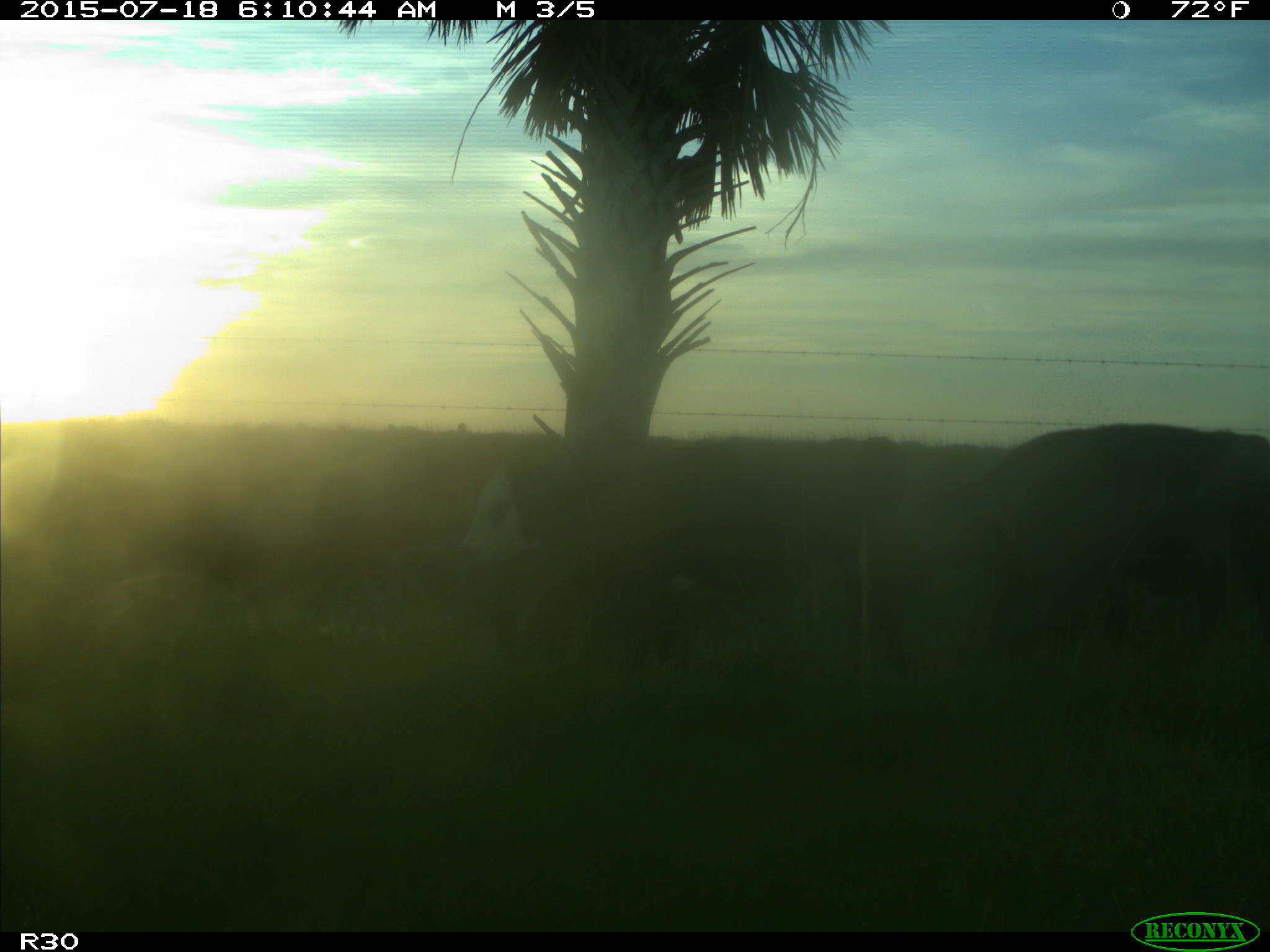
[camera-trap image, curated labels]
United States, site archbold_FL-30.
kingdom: Animalia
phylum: Chordata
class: Mammalia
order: Artiodactyla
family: Bovidae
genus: Bos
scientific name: Bos taurus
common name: domestic cow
Bos taurus (domestic cow).